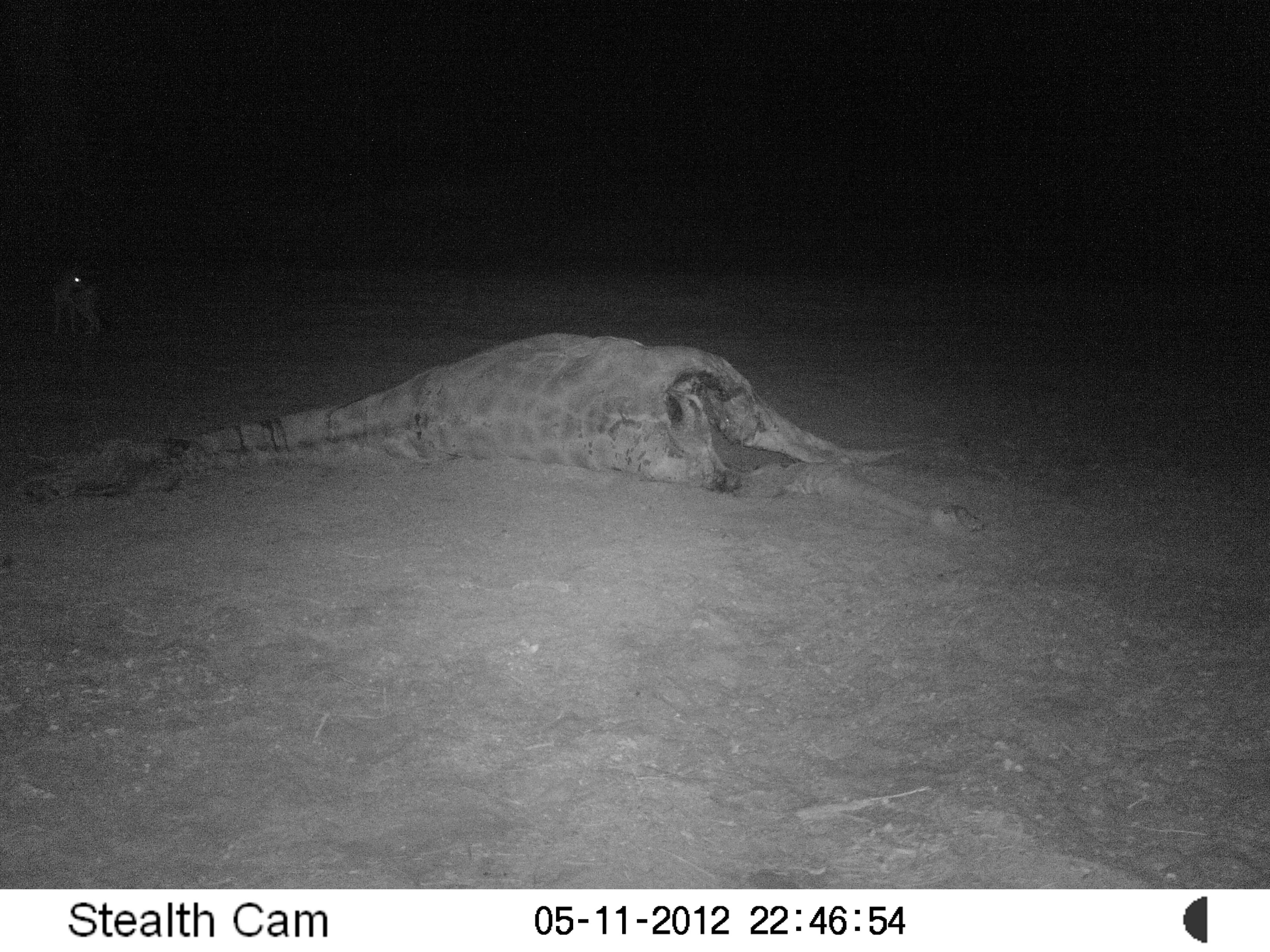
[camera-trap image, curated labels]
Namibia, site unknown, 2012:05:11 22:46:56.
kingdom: Animalia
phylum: Chordata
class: Mammalia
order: Carnivora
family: Canidae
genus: Lupulella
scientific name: Lupulella mesomelas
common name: black-backed jackal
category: canis mesomelas